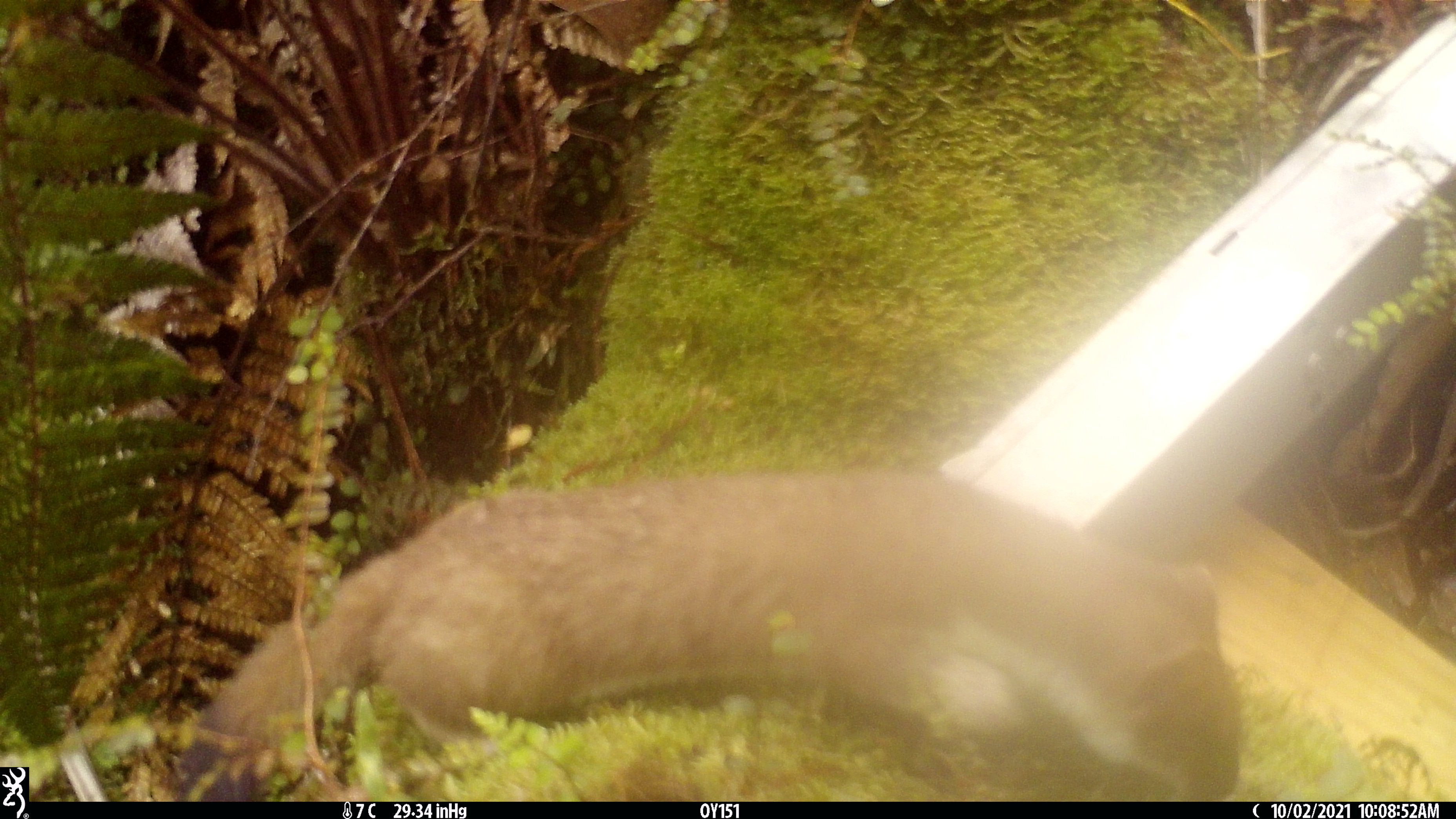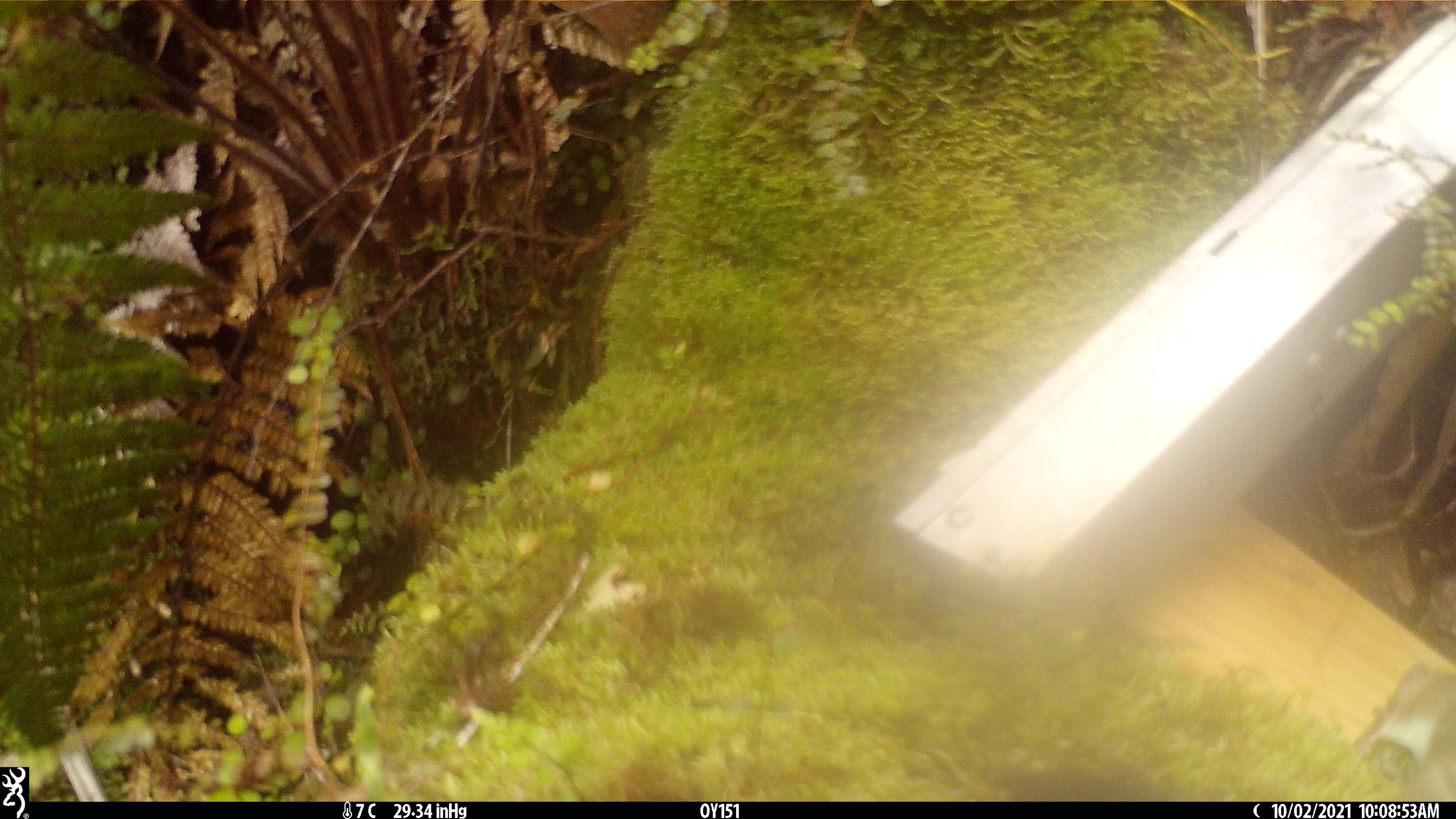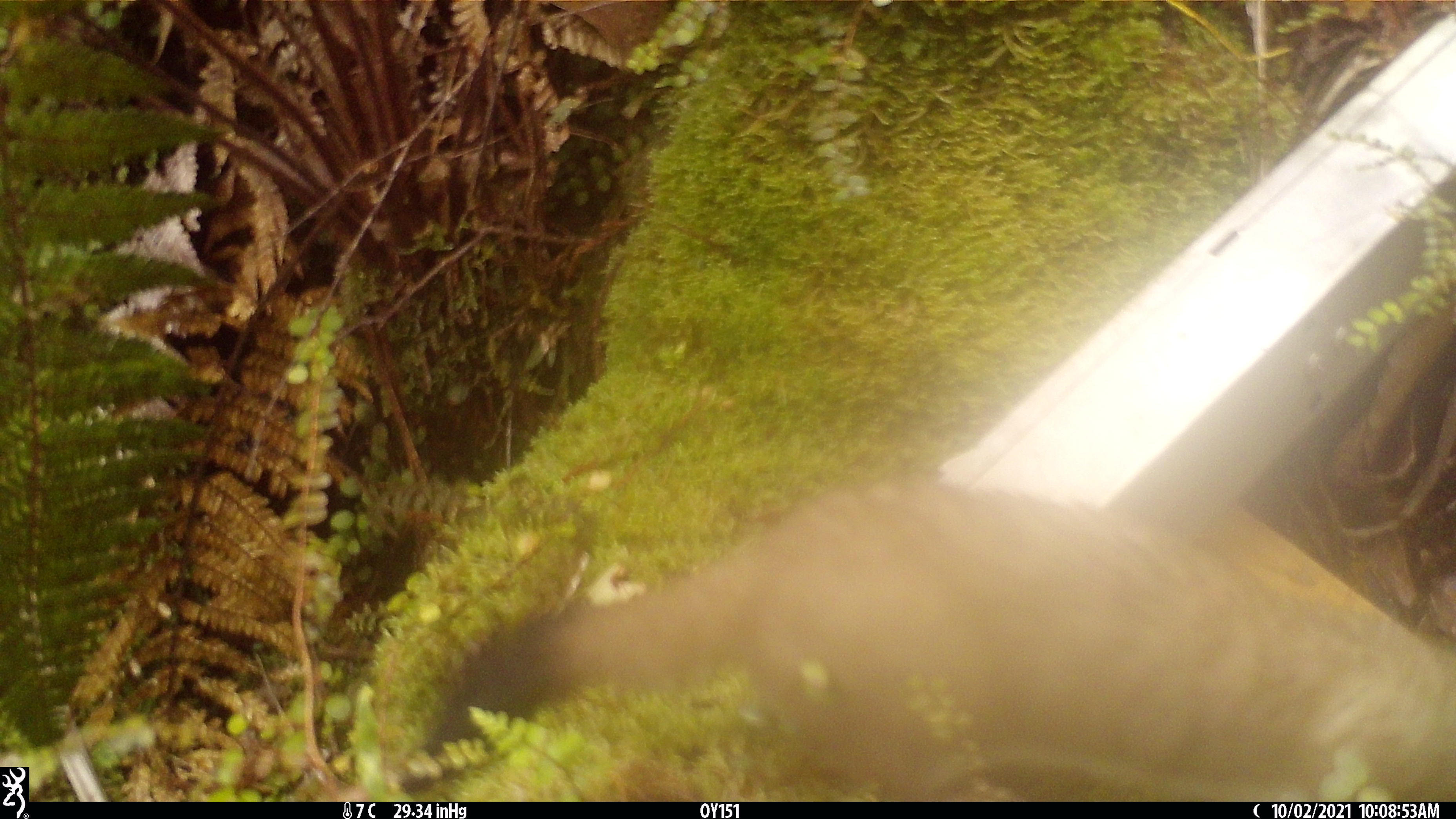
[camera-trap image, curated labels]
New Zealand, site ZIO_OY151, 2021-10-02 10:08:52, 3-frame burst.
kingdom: Animalia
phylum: Chordata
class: Mammalia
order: Carnivora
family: Mustelidae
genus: Mustela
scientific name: Mustela erminea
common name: stoat